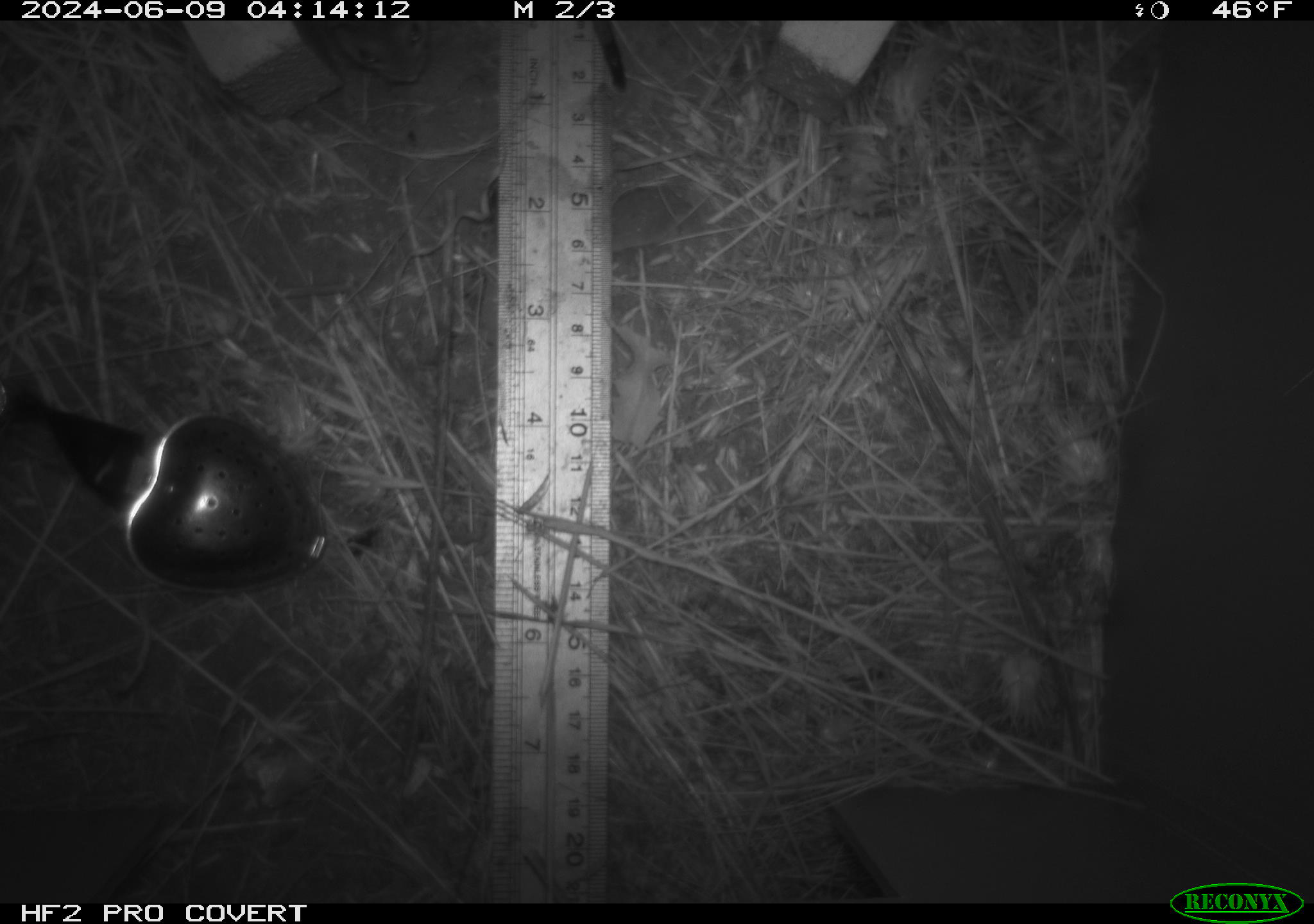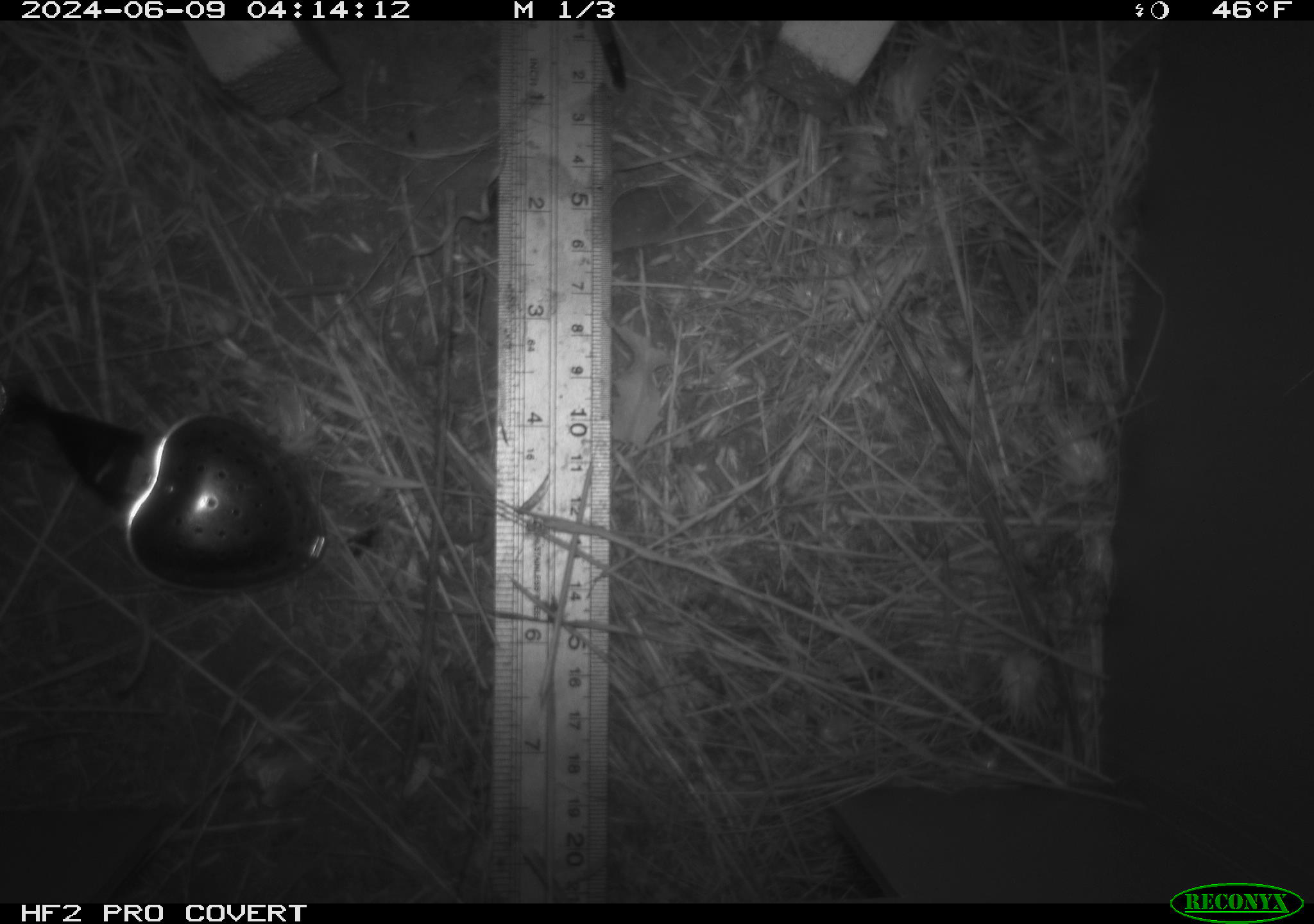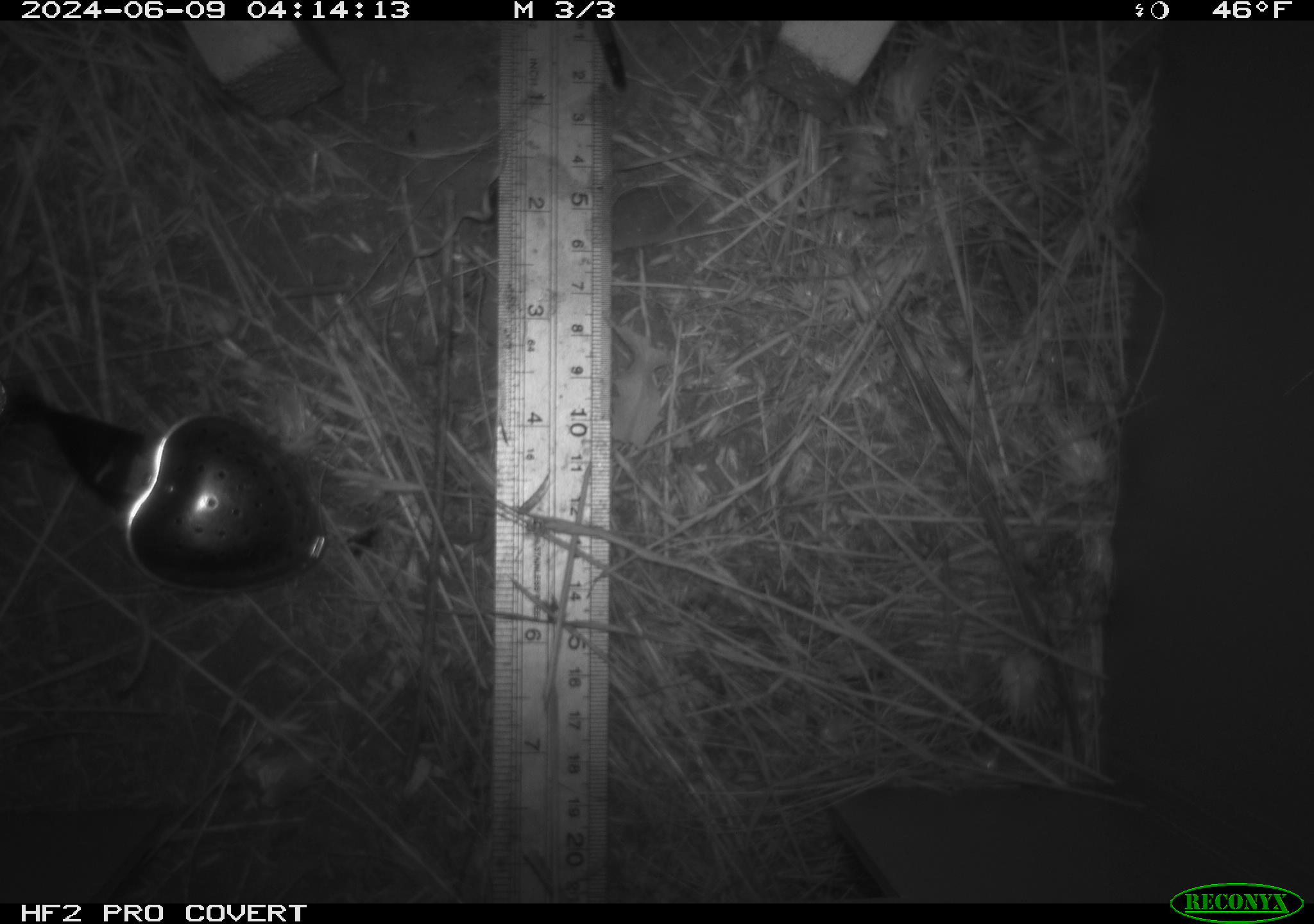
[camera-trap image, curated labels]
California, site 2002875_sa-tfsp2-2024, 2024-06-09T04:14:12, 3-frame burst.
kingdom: Animalia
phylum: Chordata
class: Mammalia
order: Rodentia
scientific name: Rodentia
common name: rodent